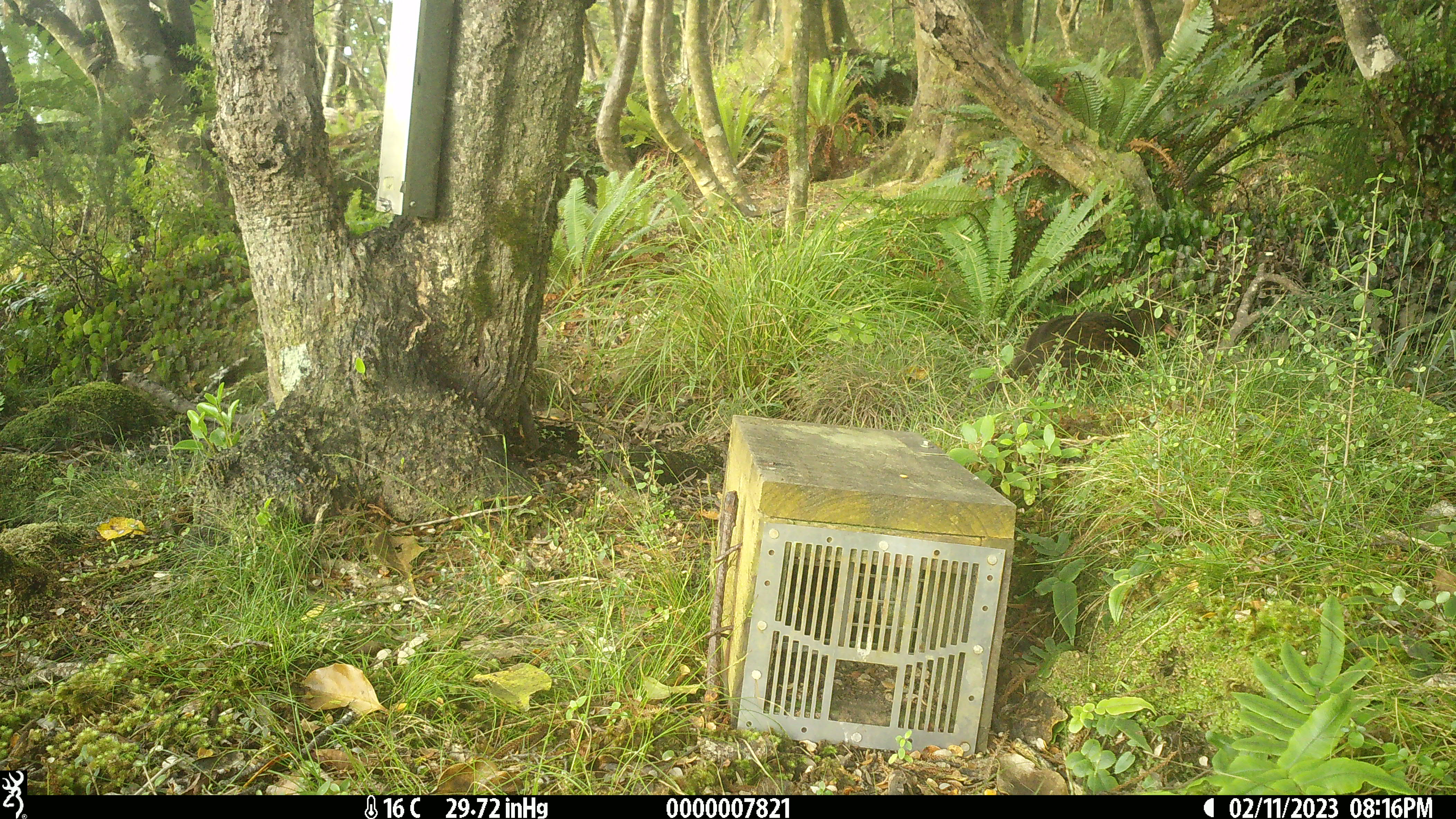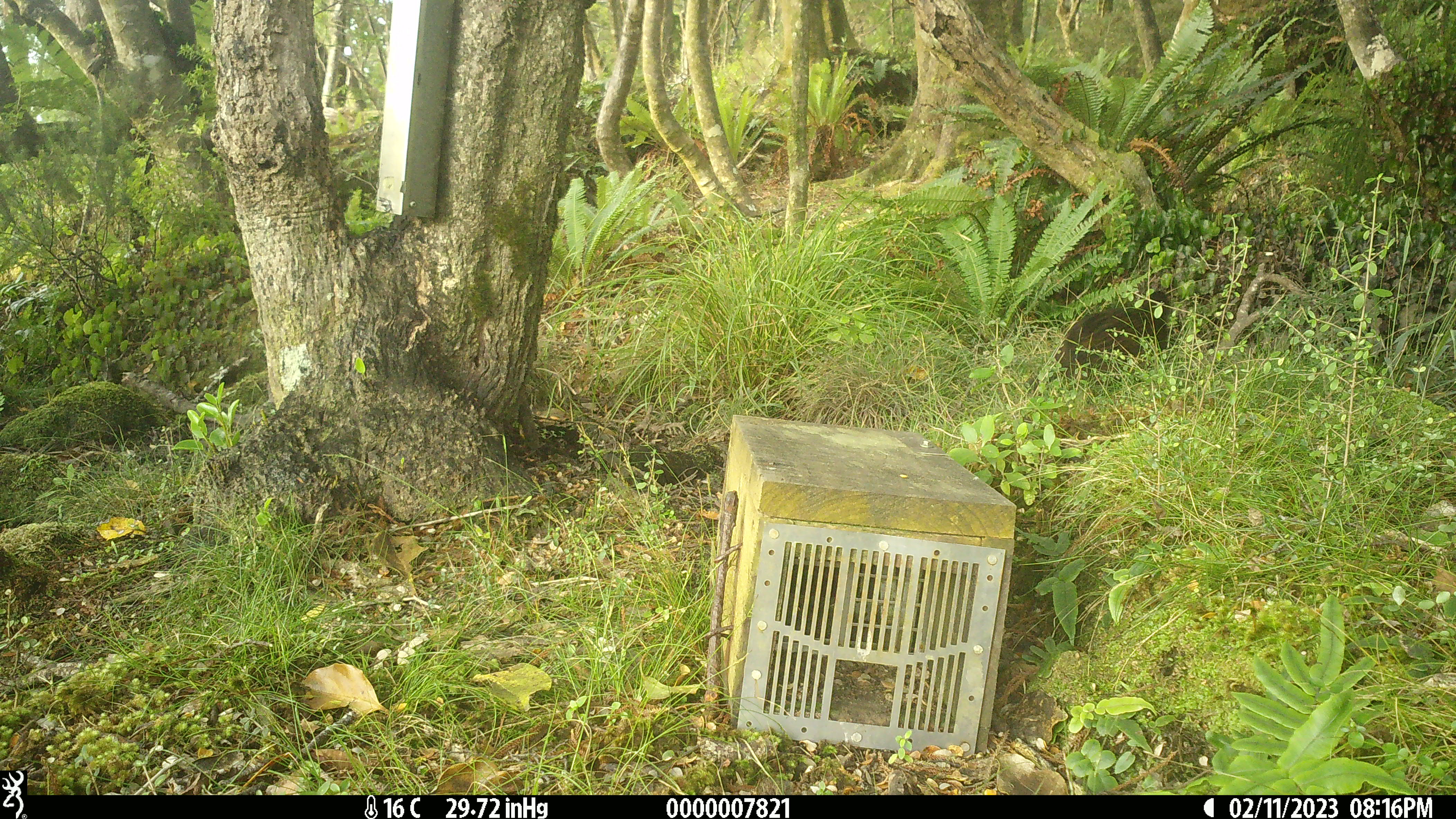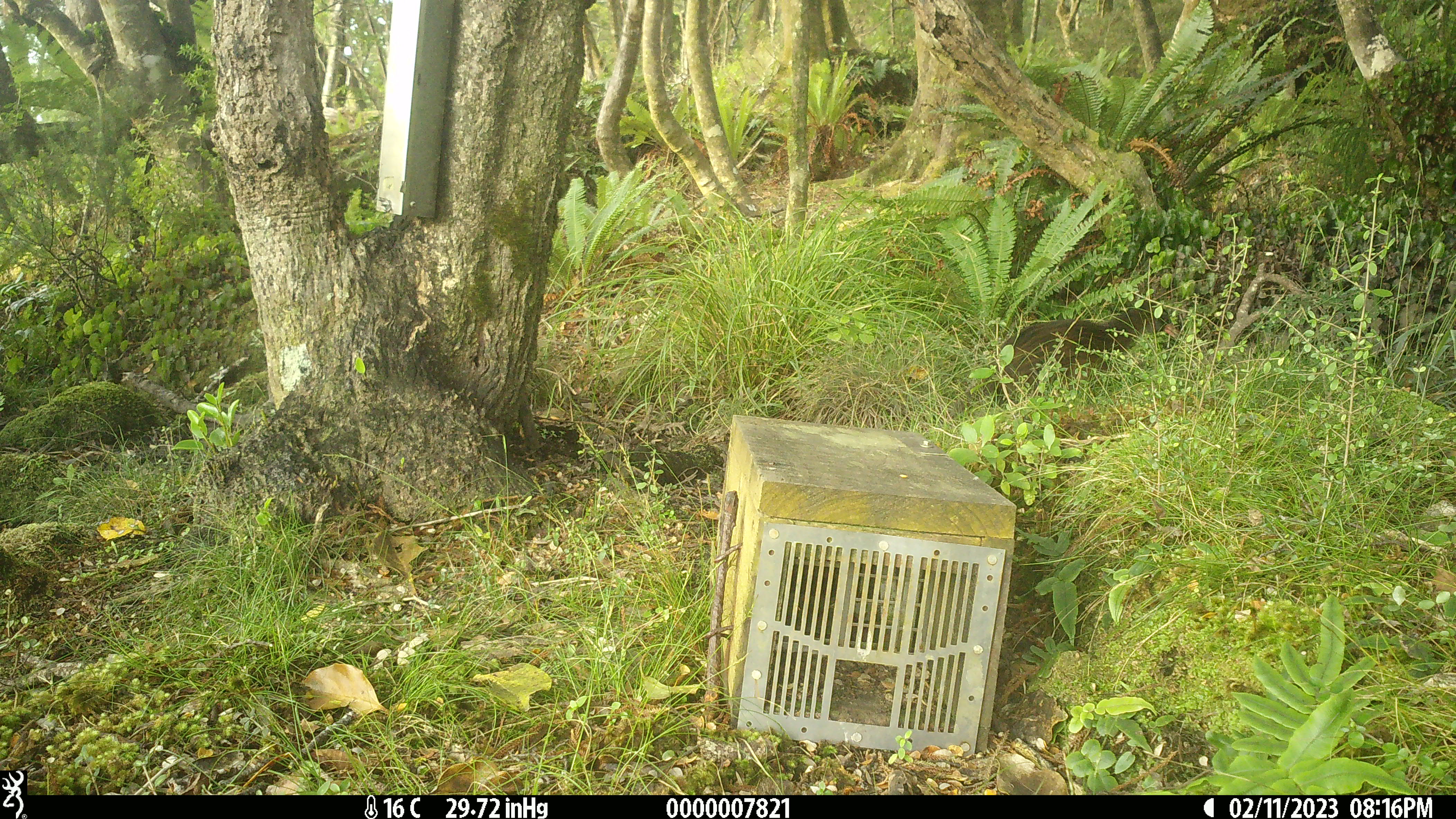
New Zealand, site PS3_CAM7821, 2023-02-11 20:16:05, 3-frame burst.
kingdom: Animalia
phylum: Chordata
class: Aves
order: Gruiformes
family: Rallidae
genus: Gallirallus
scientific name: Gallirallus australis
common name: weka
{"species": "weka (Gallirallus australis)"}